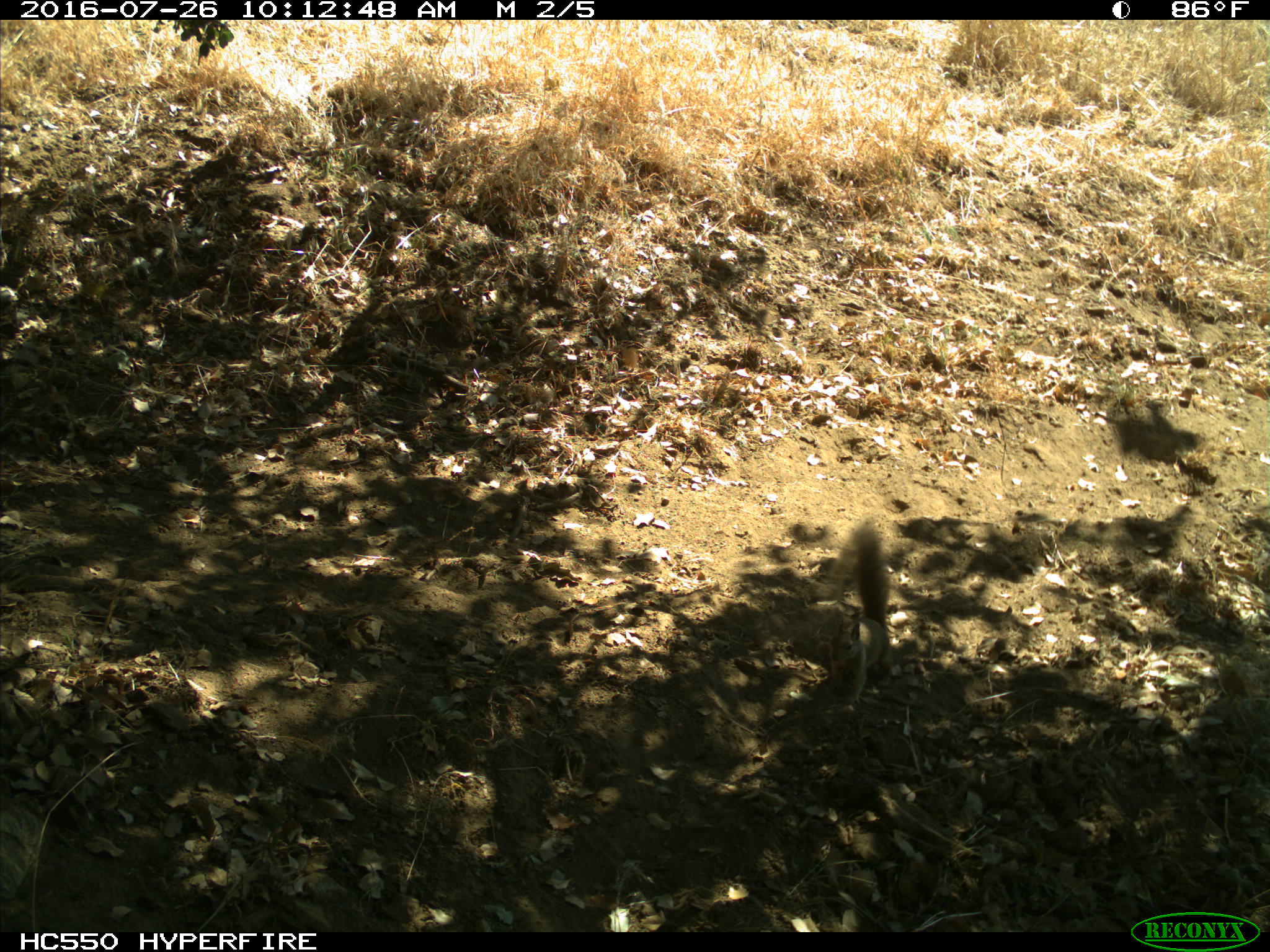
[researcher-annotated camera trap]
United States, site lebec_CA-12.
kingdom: Animalia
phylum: Chordata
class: Mammalia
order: Rodentia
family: Sciuridae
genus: Otospermophilus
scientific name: Otospermophilus beecheyi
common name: california ground squirrel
Otospermophilus beecheyi (california ground squirrel).